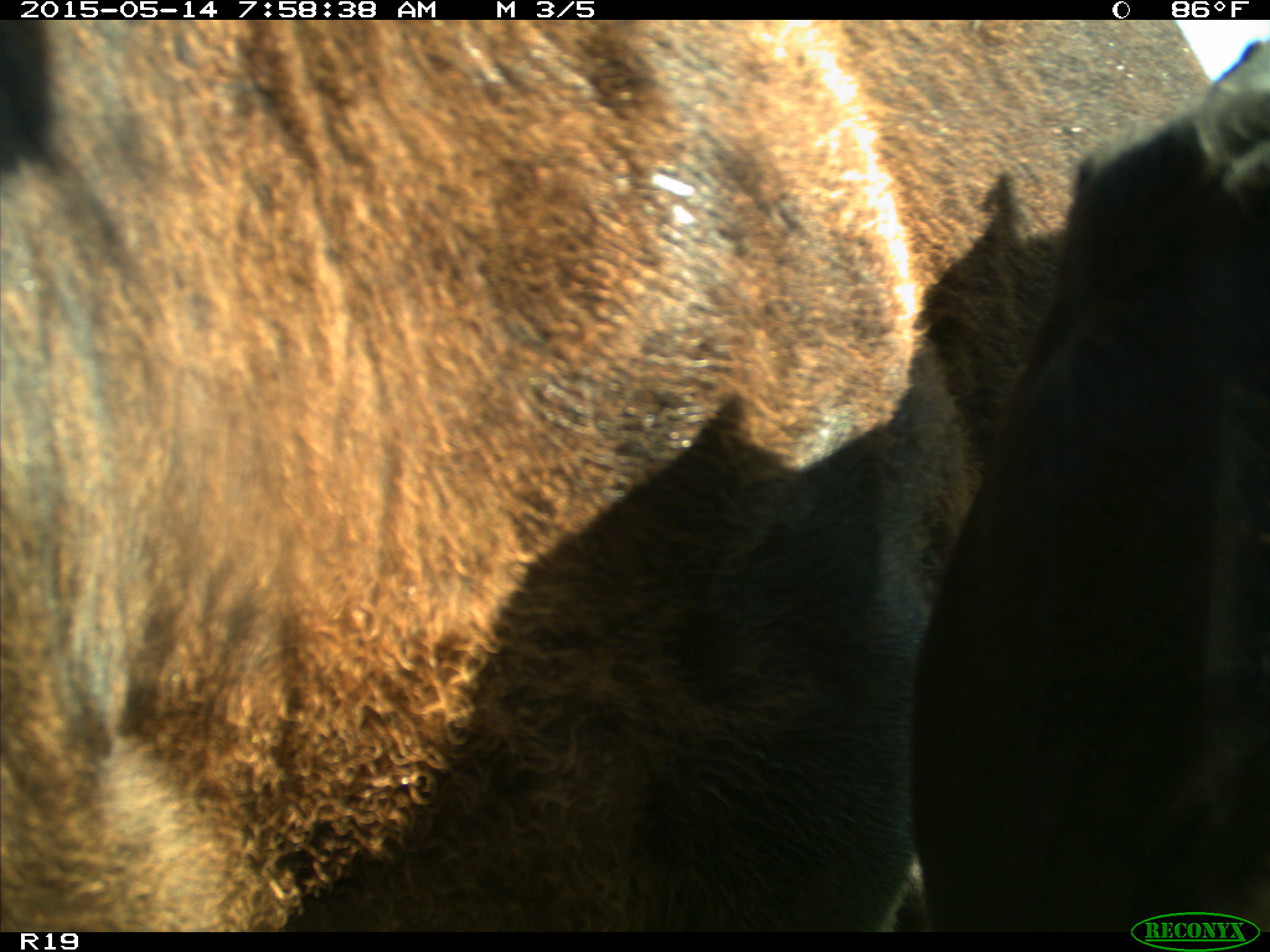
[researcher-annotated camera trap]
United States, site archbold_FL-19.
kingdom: Animalia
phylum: Chordata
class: Mammalia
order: Artiodactyla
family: Bovidae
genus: Bos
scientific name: Bos taurus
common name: domestic cow